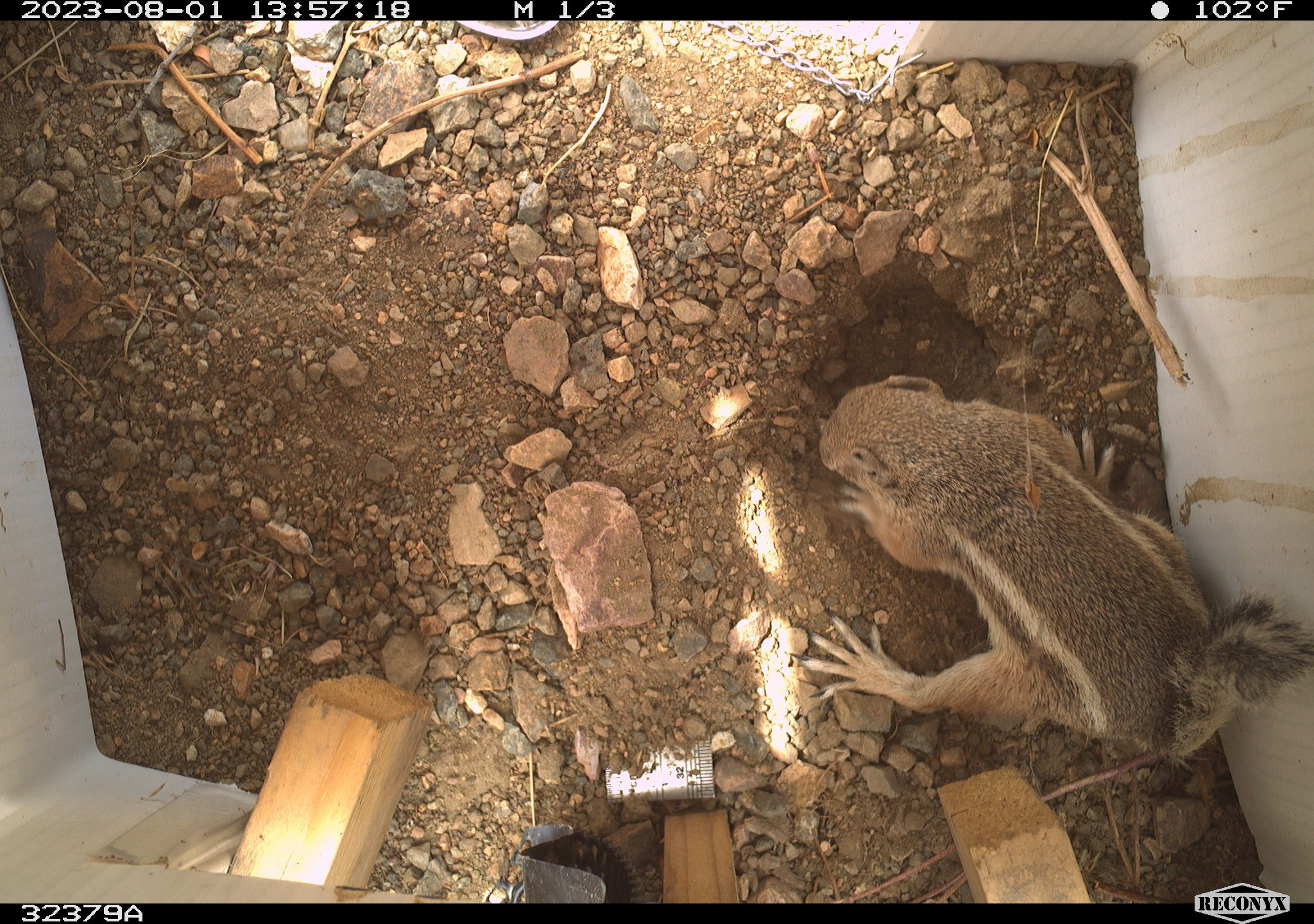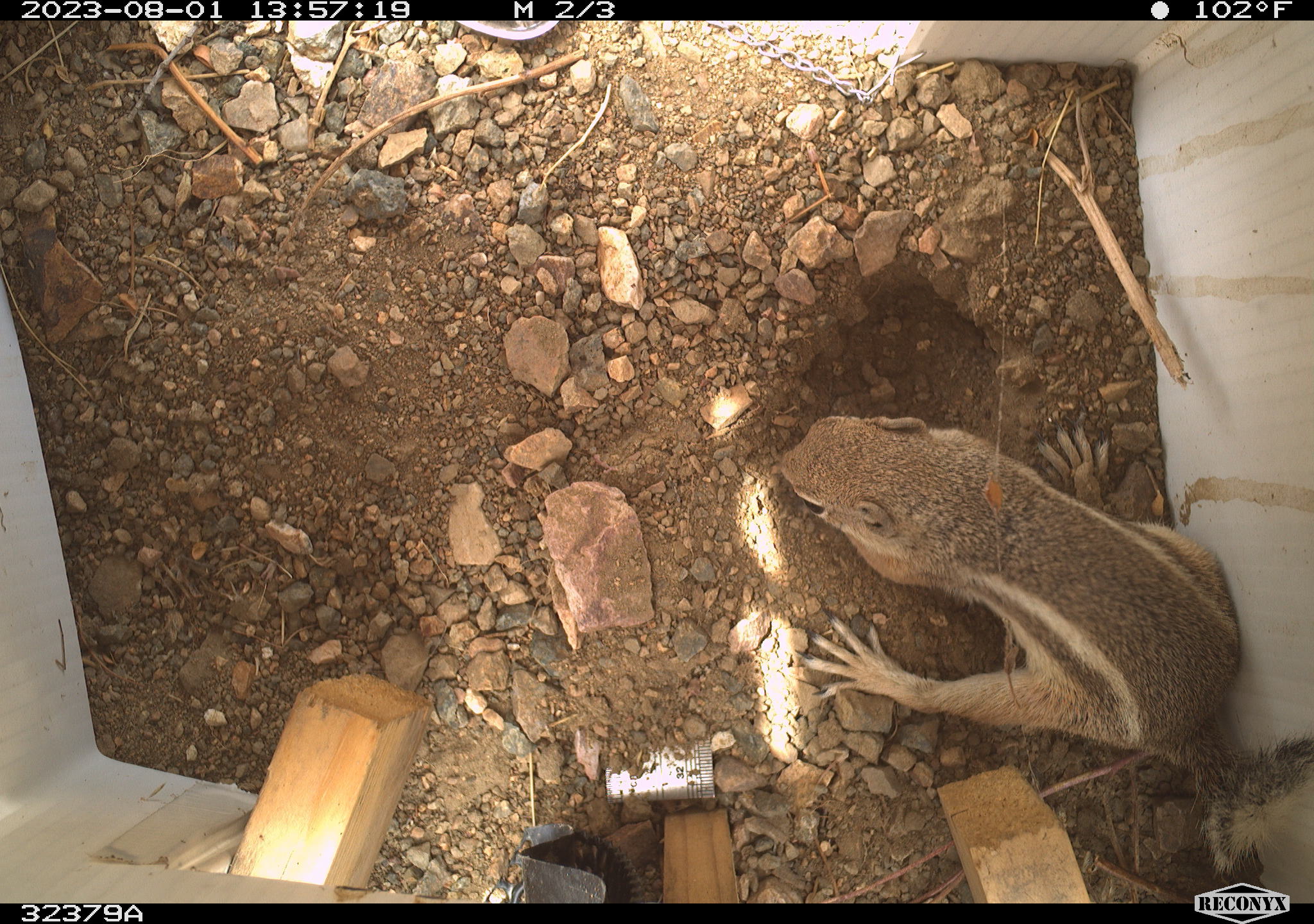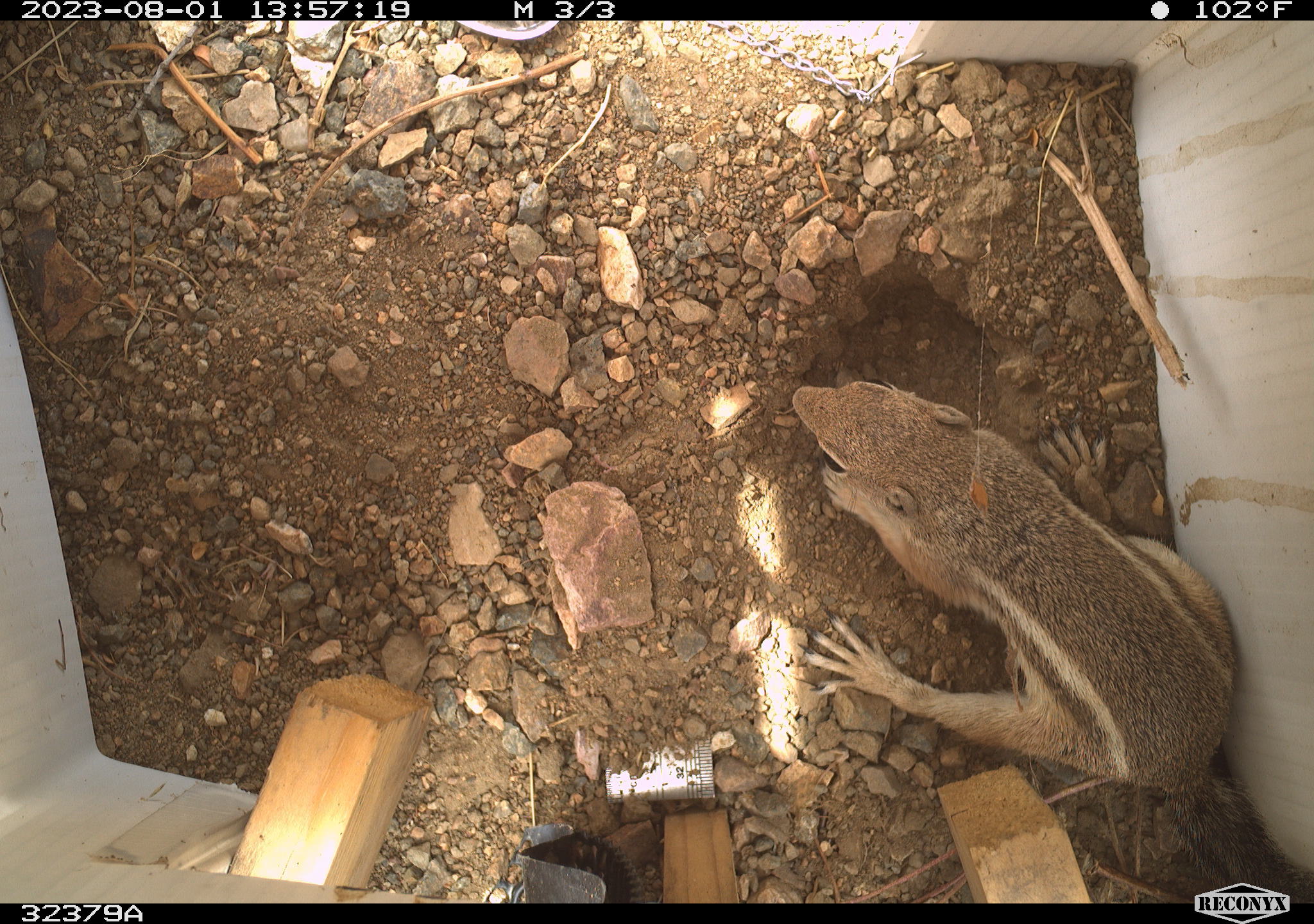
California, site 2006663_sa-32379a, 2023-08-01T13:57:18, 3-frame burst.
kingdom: Animalia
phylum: Chordata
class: Mammalia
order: Rodentia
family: Sciuridae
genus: Ammospermophilus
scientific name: Ammospermophilus leucurus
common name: white-tailed antelope squirrel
White-tailed antelope squirrel (Ammospermophilus leucurus).